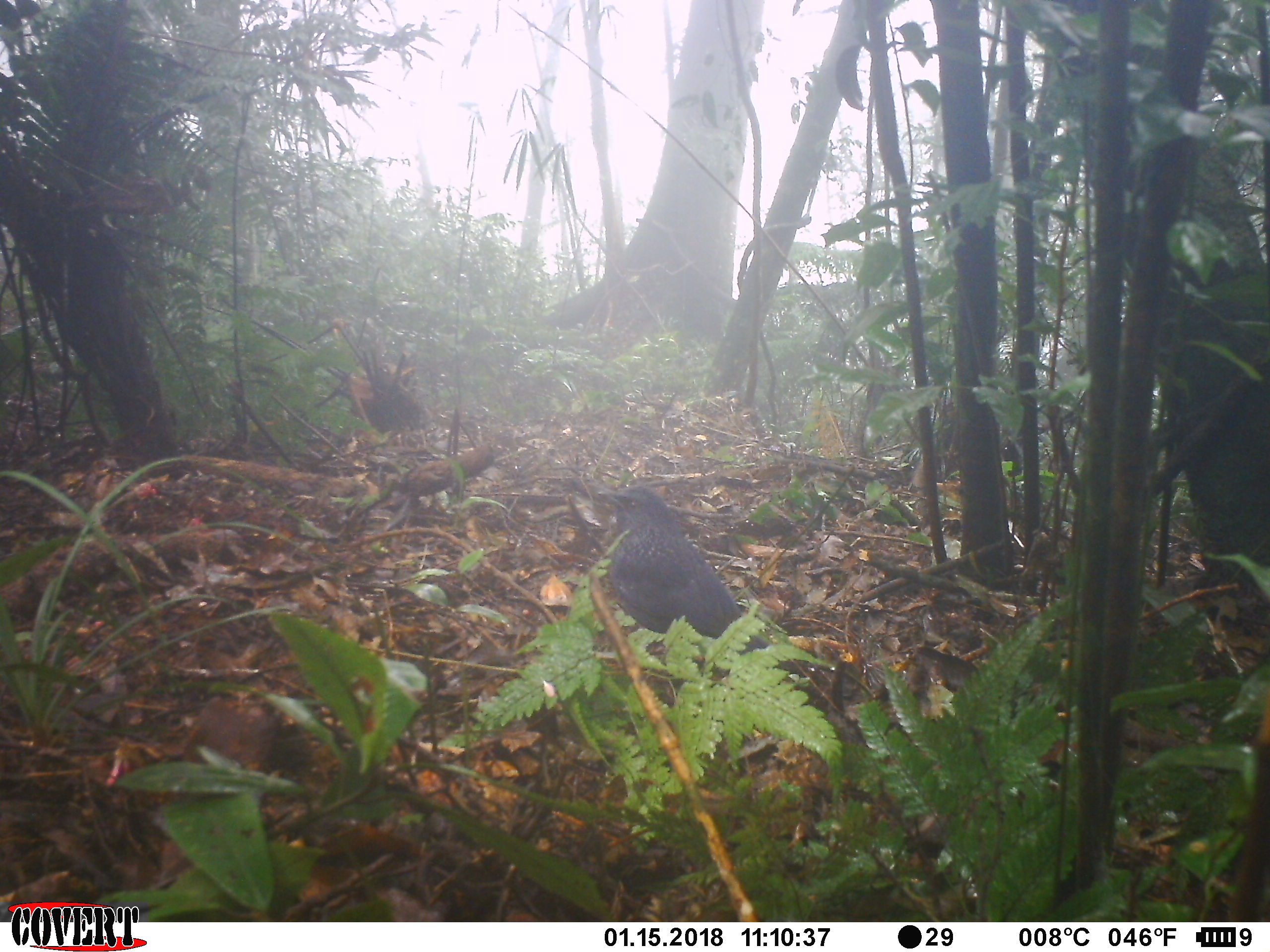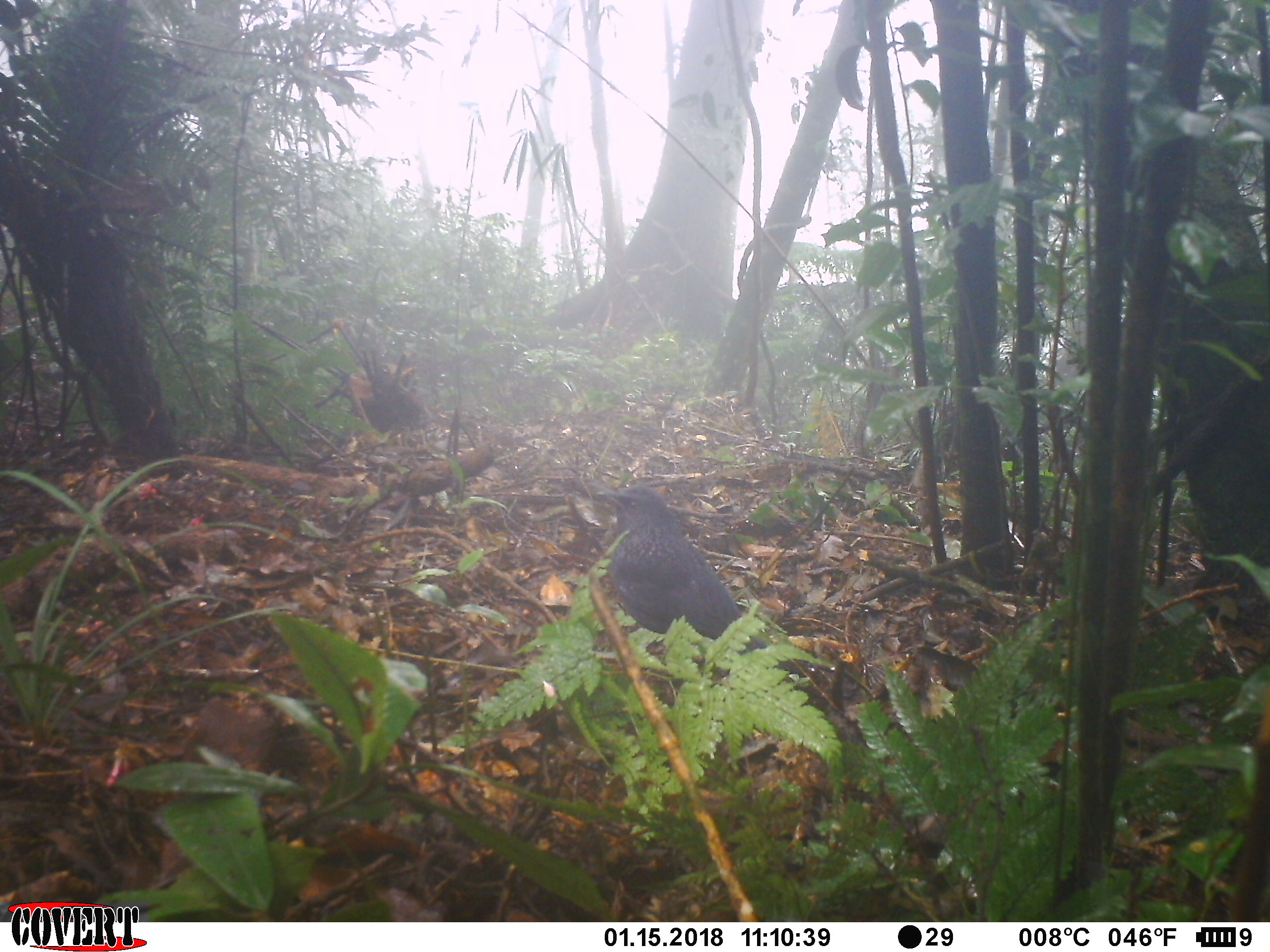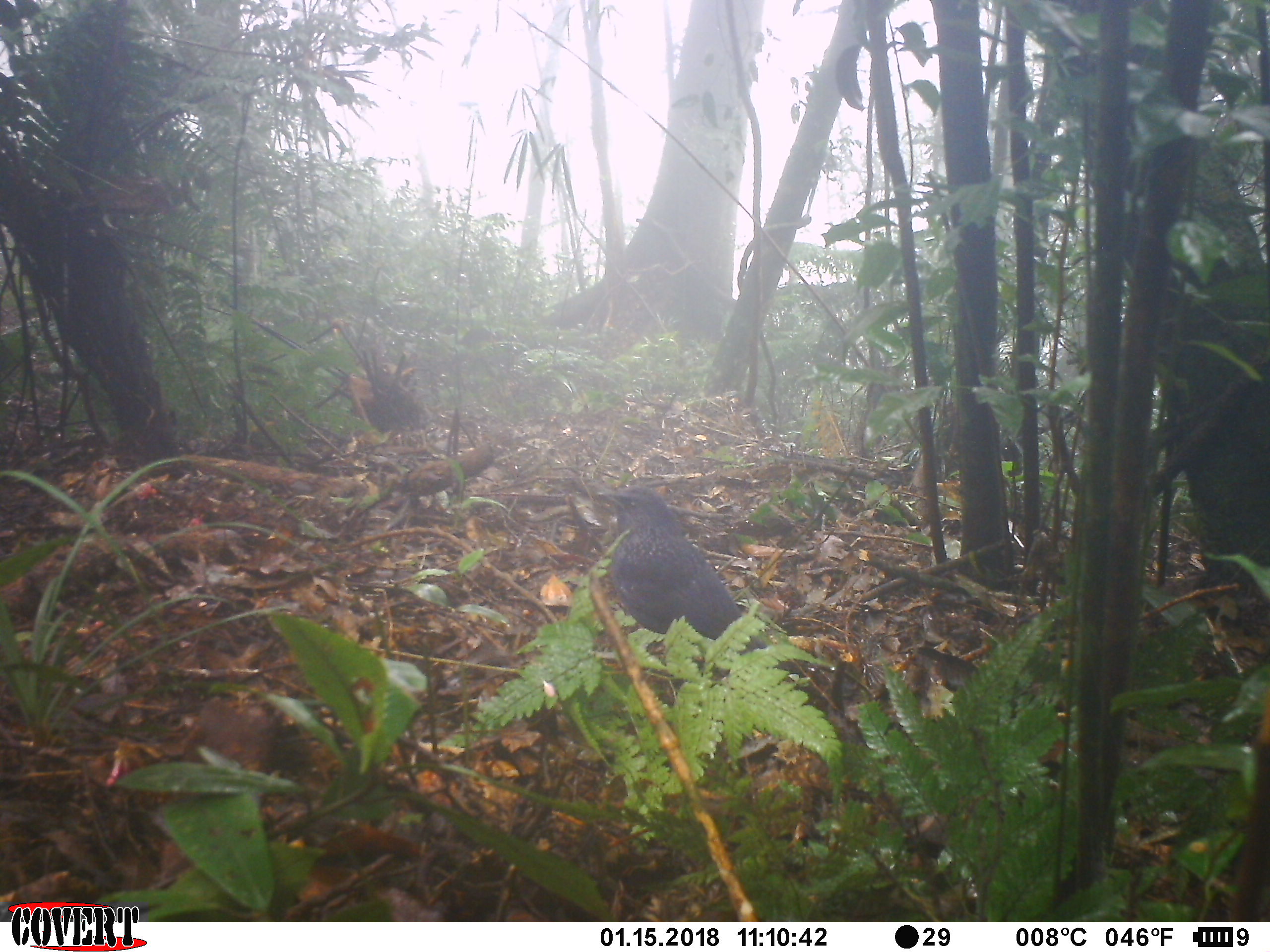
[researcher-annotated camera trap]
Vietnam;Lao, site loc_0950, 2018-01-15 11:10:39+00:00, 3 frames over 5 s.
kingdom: Animalia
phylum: Chordata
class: Aves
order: Passeriformes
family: Muscicapidae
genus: Myophonus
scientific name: Myophonus caeruleus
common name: blue whistling thrush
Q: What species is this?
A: Blue whistling thrush (Myophonus caeruleus).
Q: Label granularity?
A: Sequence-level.